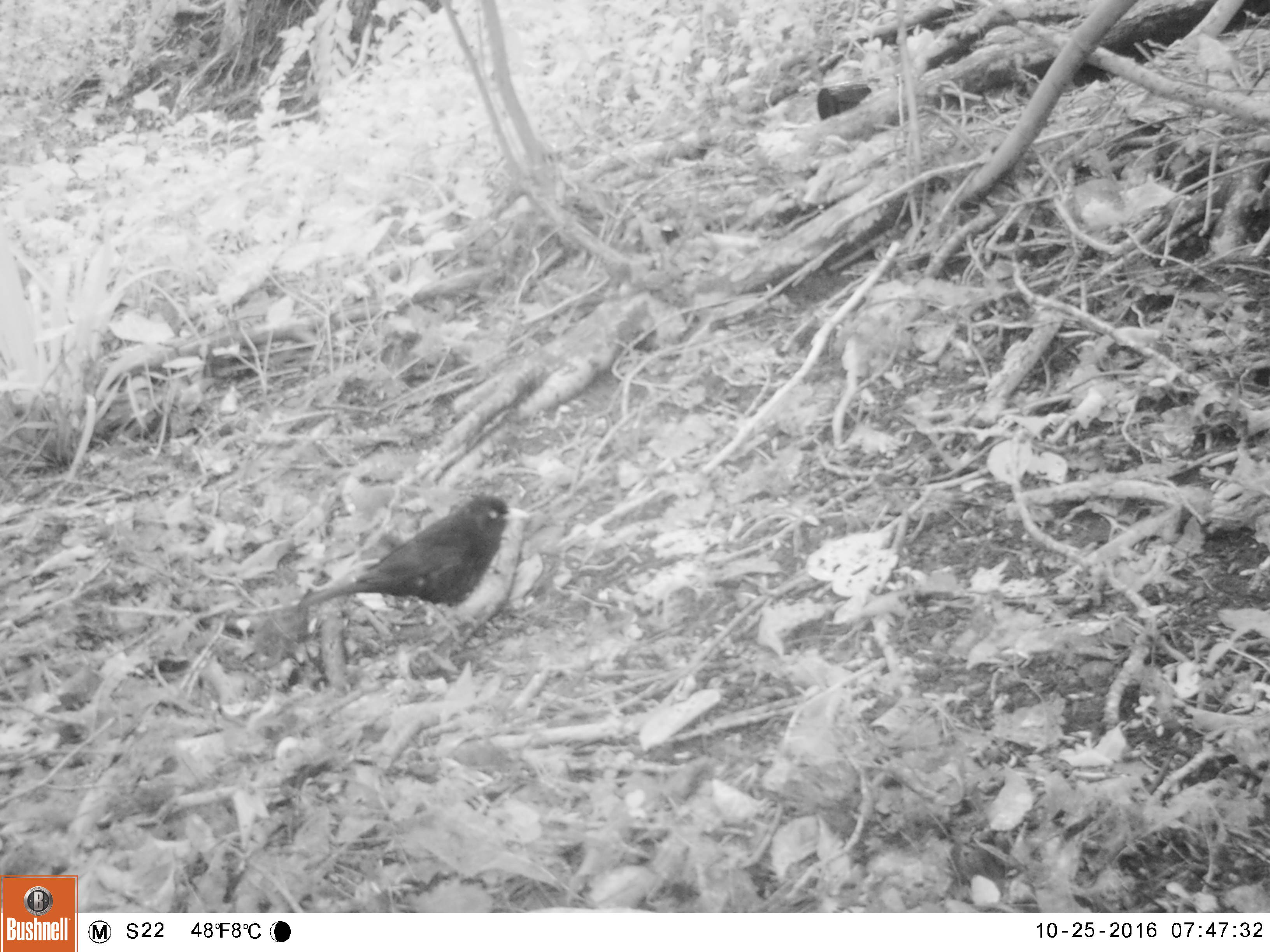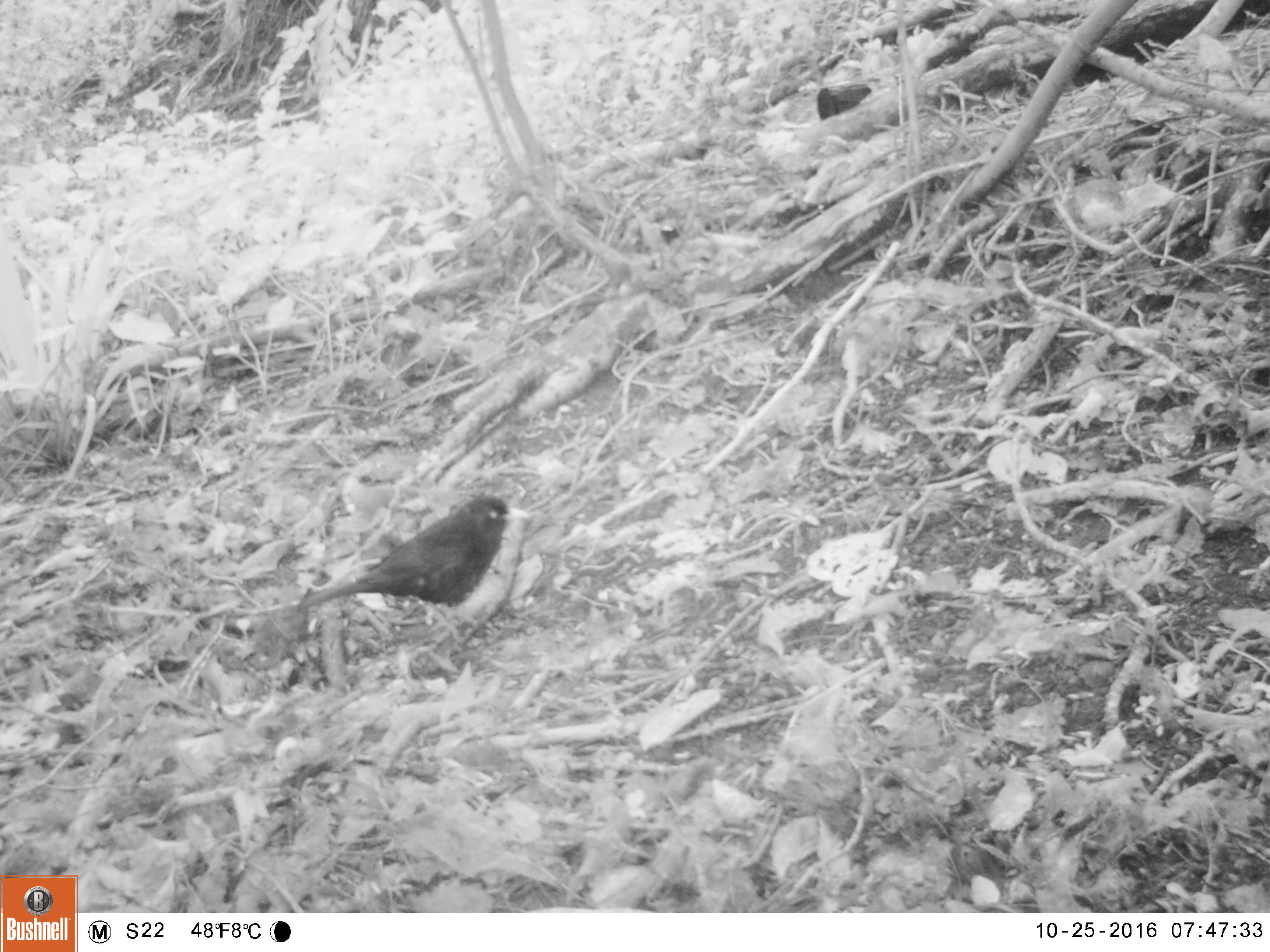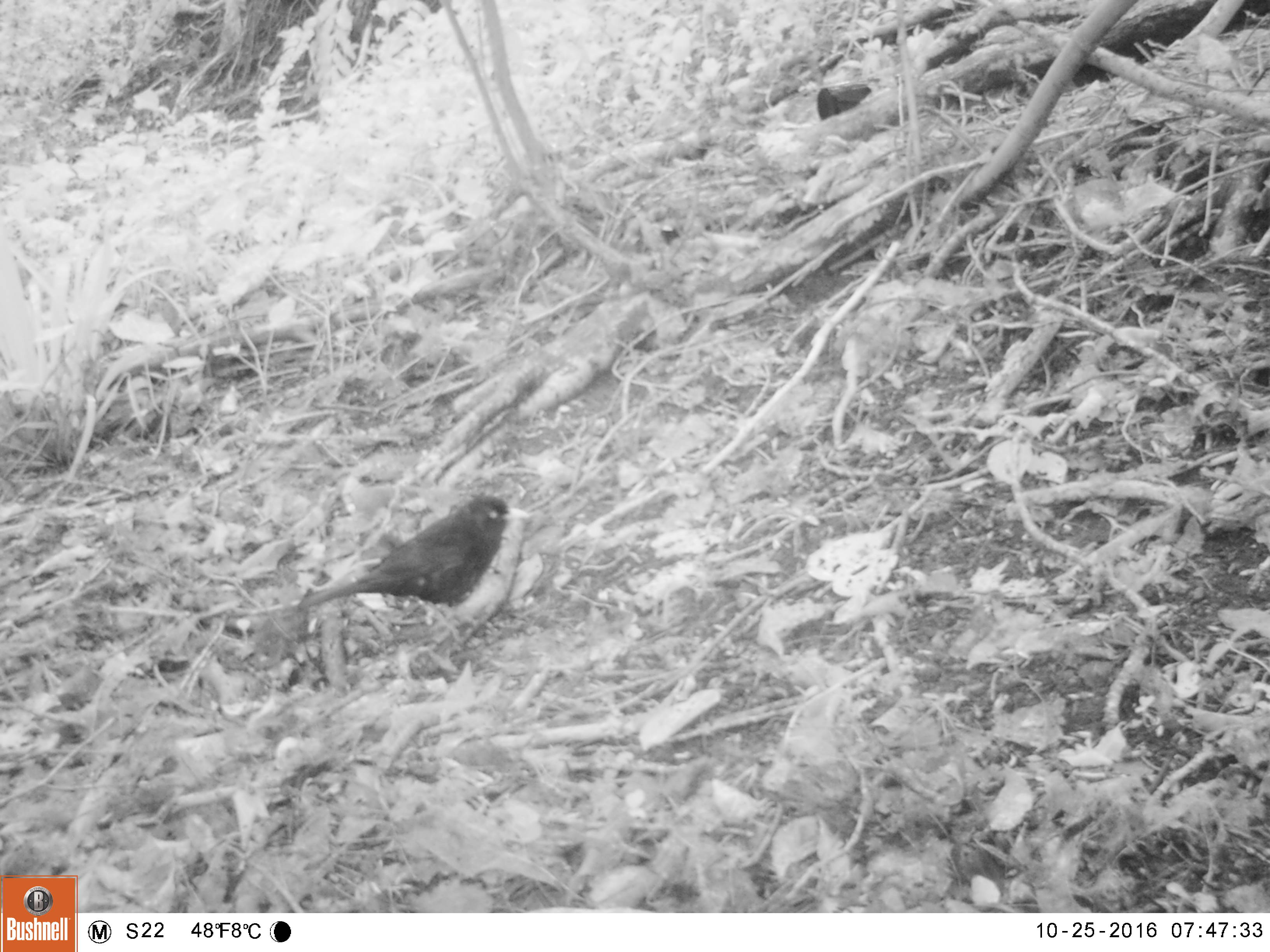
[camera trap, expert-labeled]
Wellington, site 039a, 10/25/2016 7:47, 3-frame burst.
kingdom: Animalia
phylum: Chordata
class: Aves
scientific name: Aves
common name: bird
Bird (Aves).